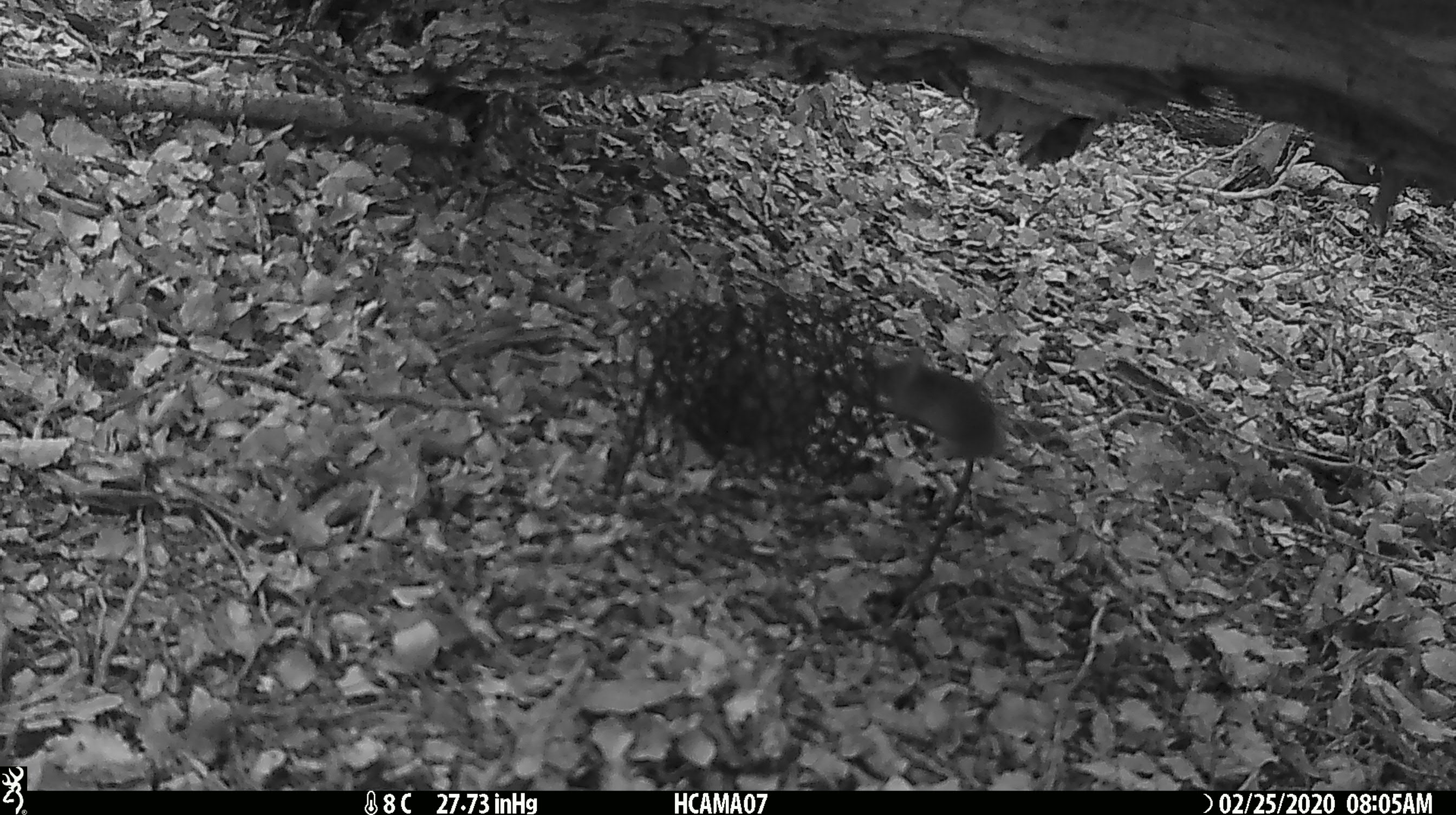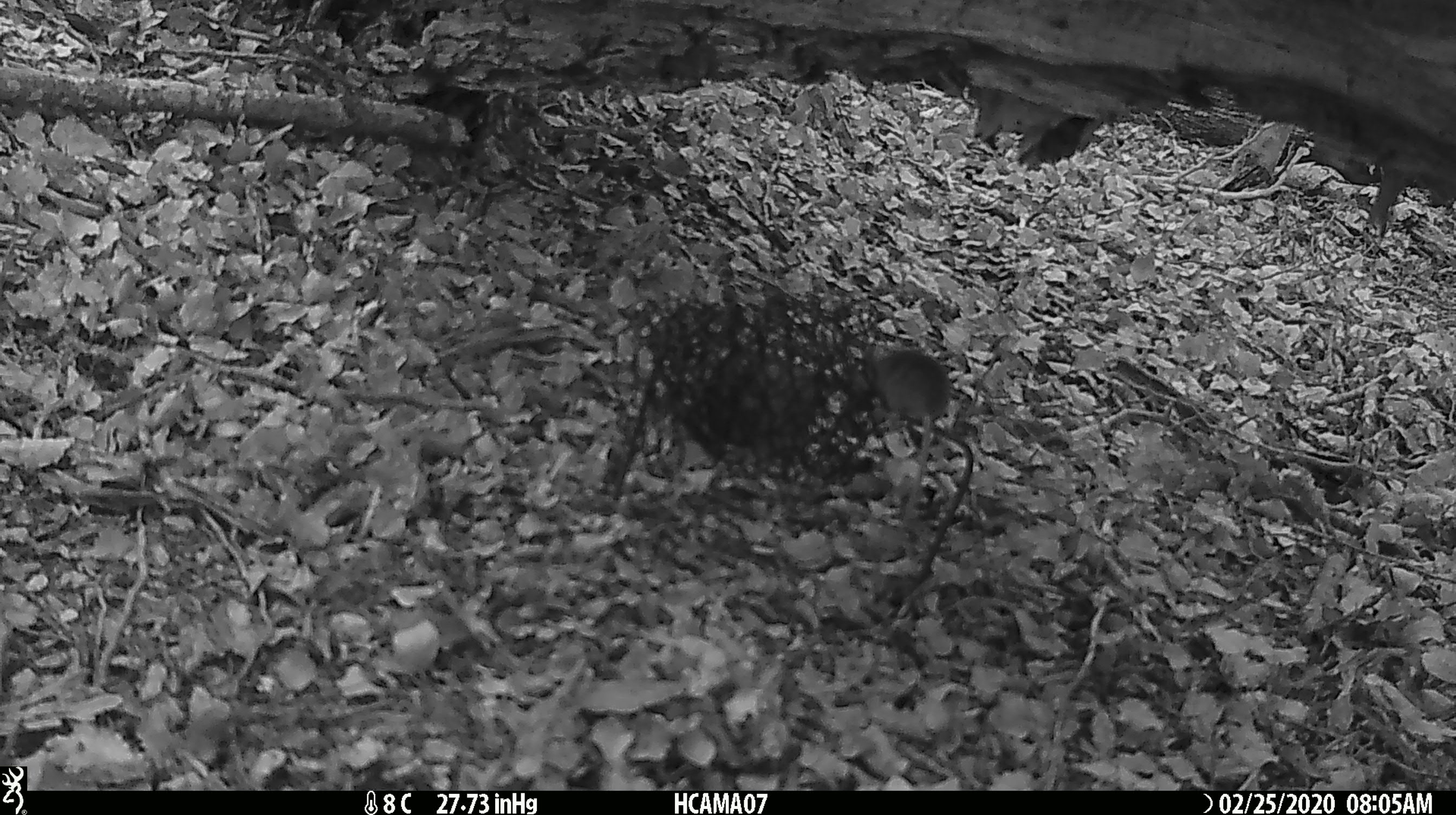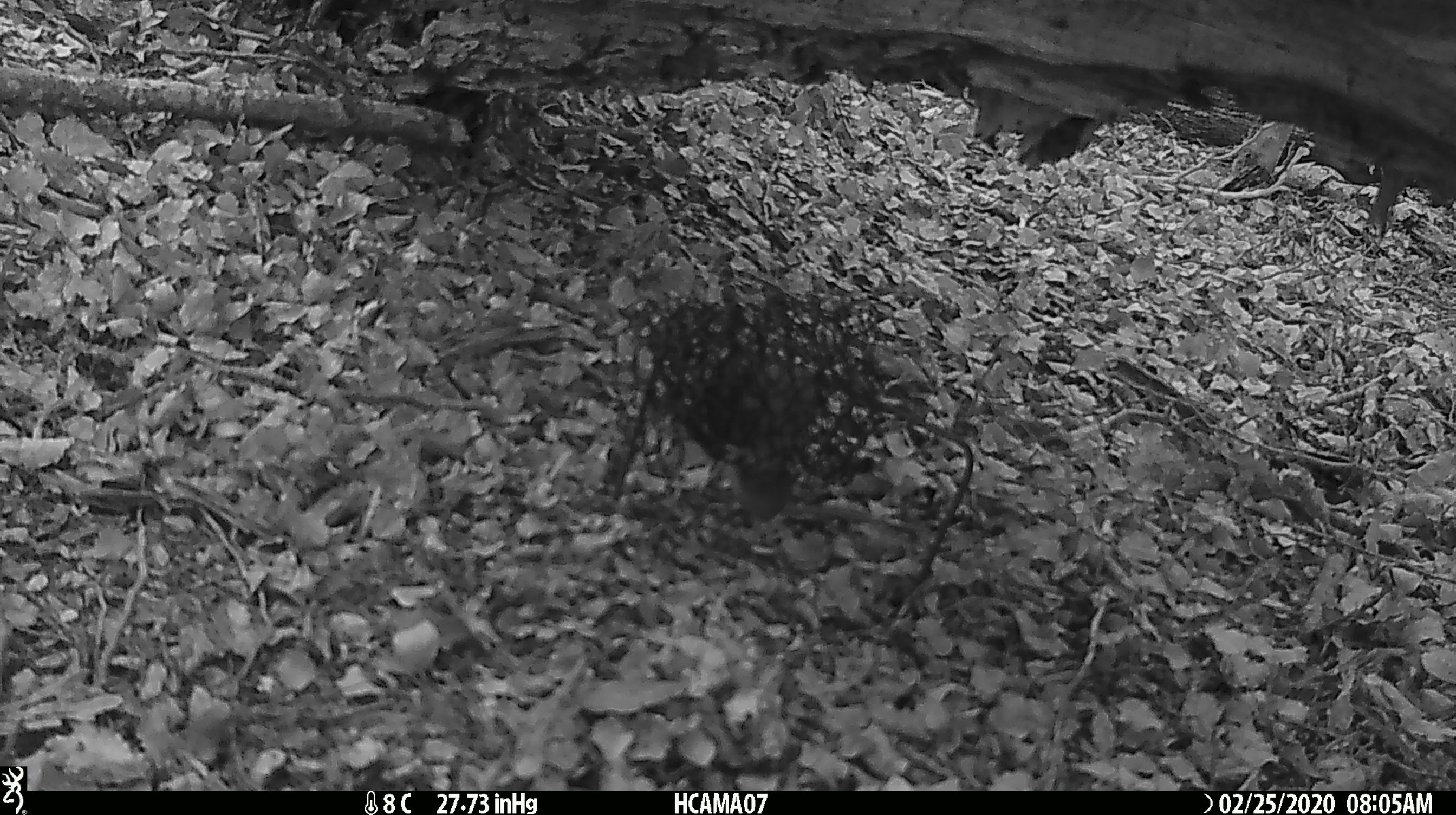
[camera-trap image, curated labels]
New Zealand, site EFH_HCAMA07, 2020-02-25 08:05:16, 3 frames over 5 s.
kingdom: Animalia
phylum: Chordata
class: Mammalia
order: Rodentia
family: Muridae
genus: Mus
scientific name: Mus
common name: mouse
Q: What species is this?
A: Mouse (Mus).